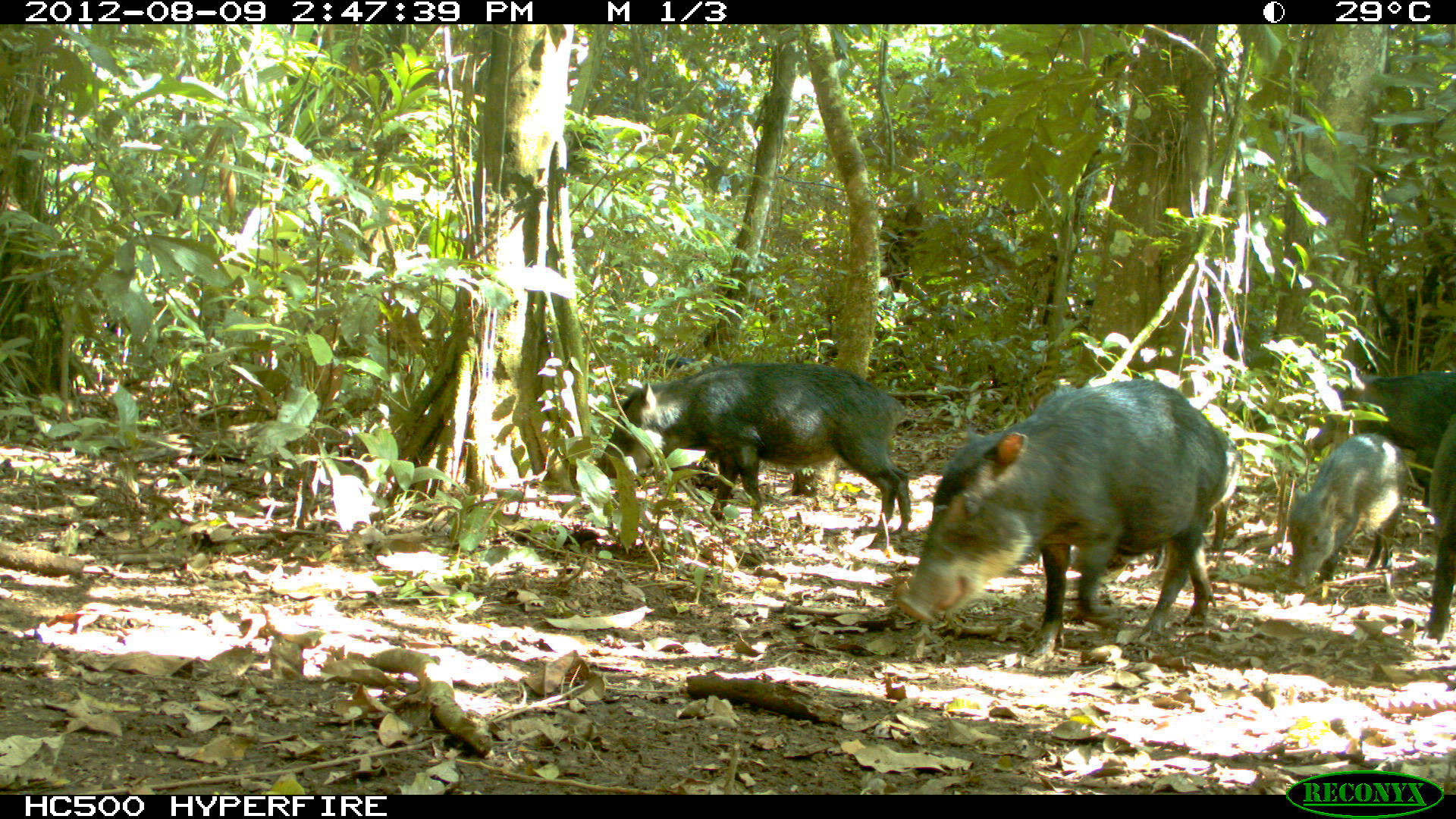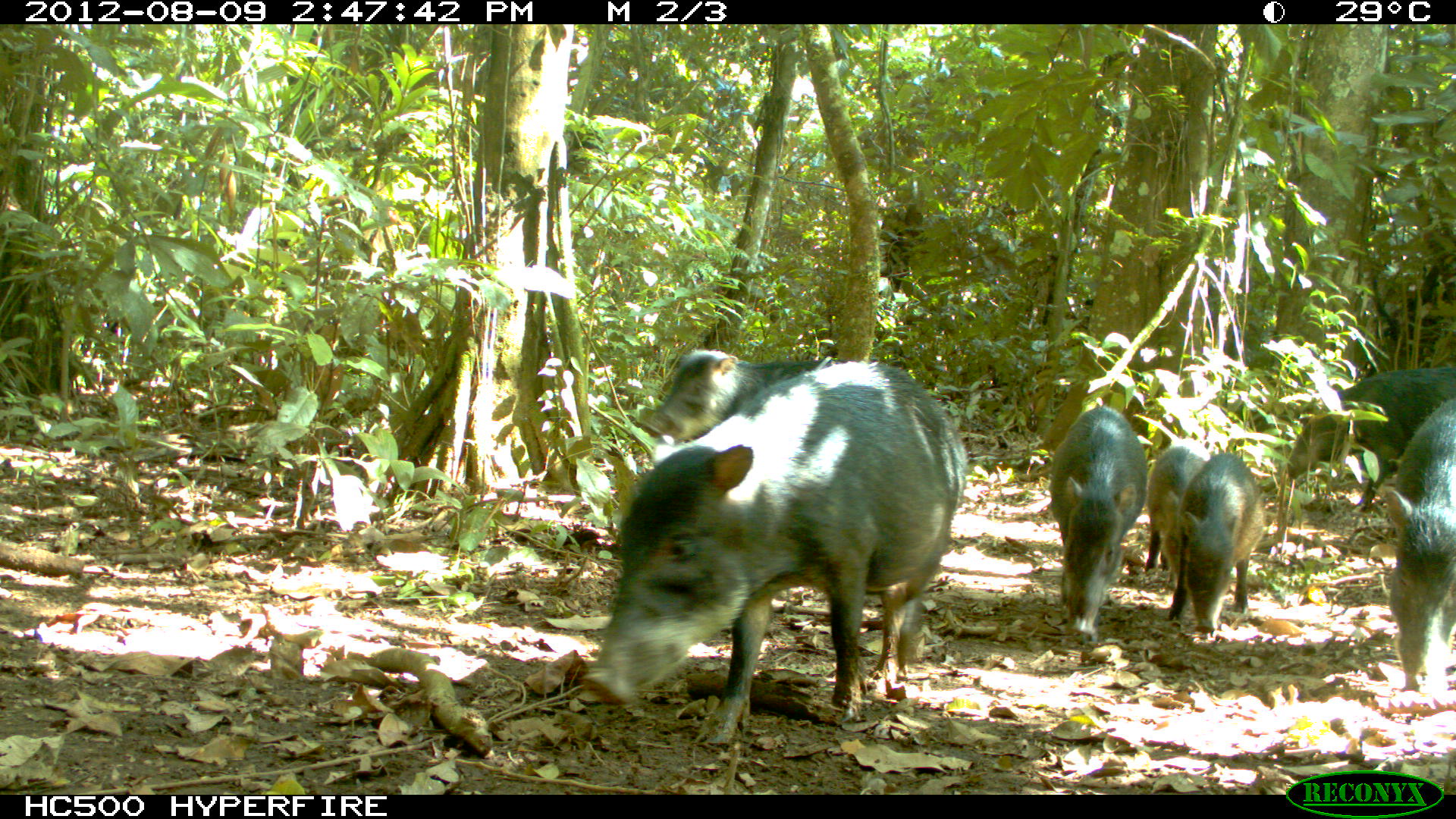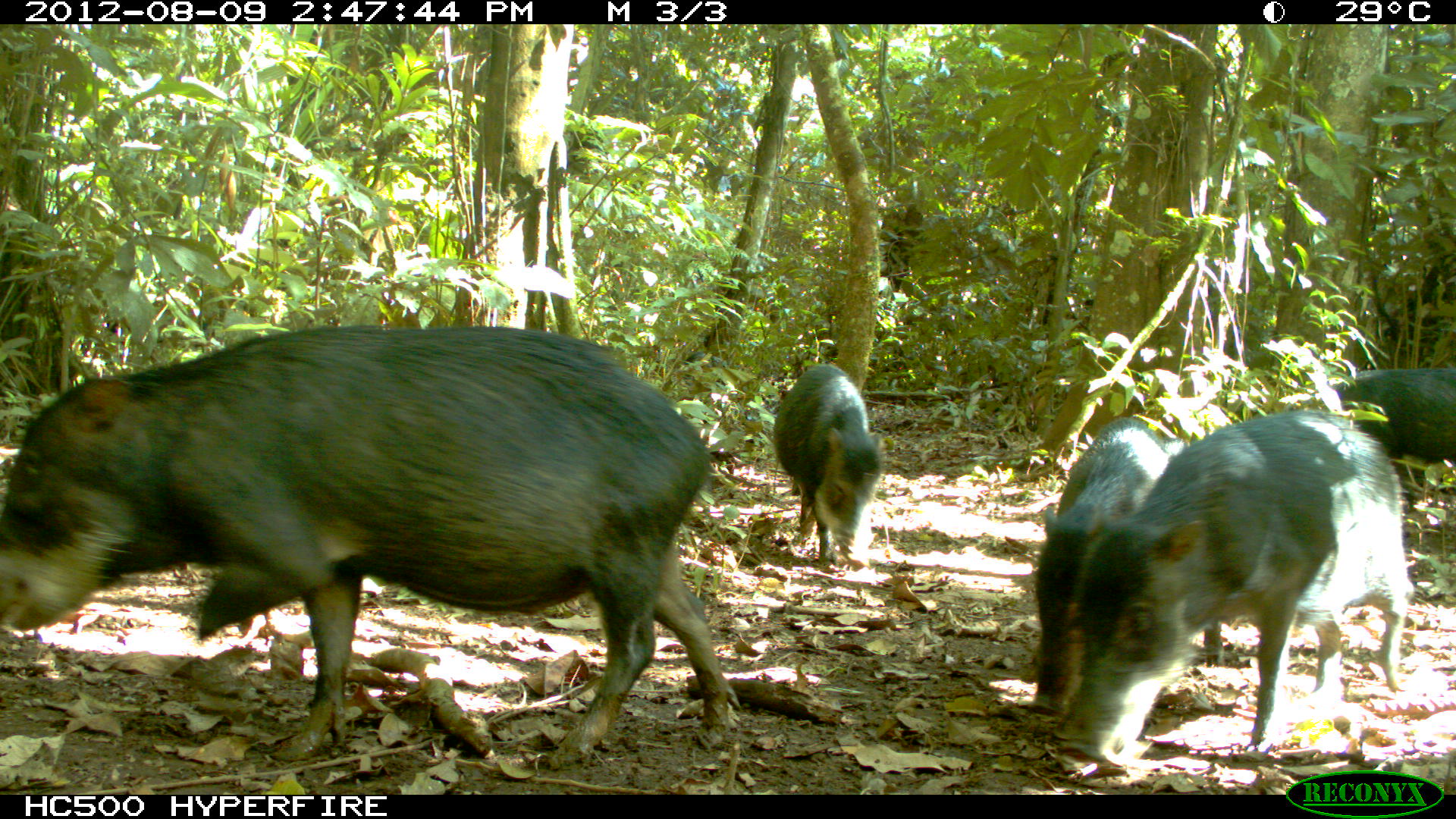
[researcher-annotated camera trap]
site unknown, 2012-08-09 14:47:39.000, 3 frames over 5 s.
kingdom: Animalia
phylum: Chordata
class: Mammalia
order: Artiodactyla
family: Tayassuidae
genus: Tayassu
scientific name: Tayassu pecari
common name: white-lipped peccary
Tayassu pecari (white-lipped peccary).